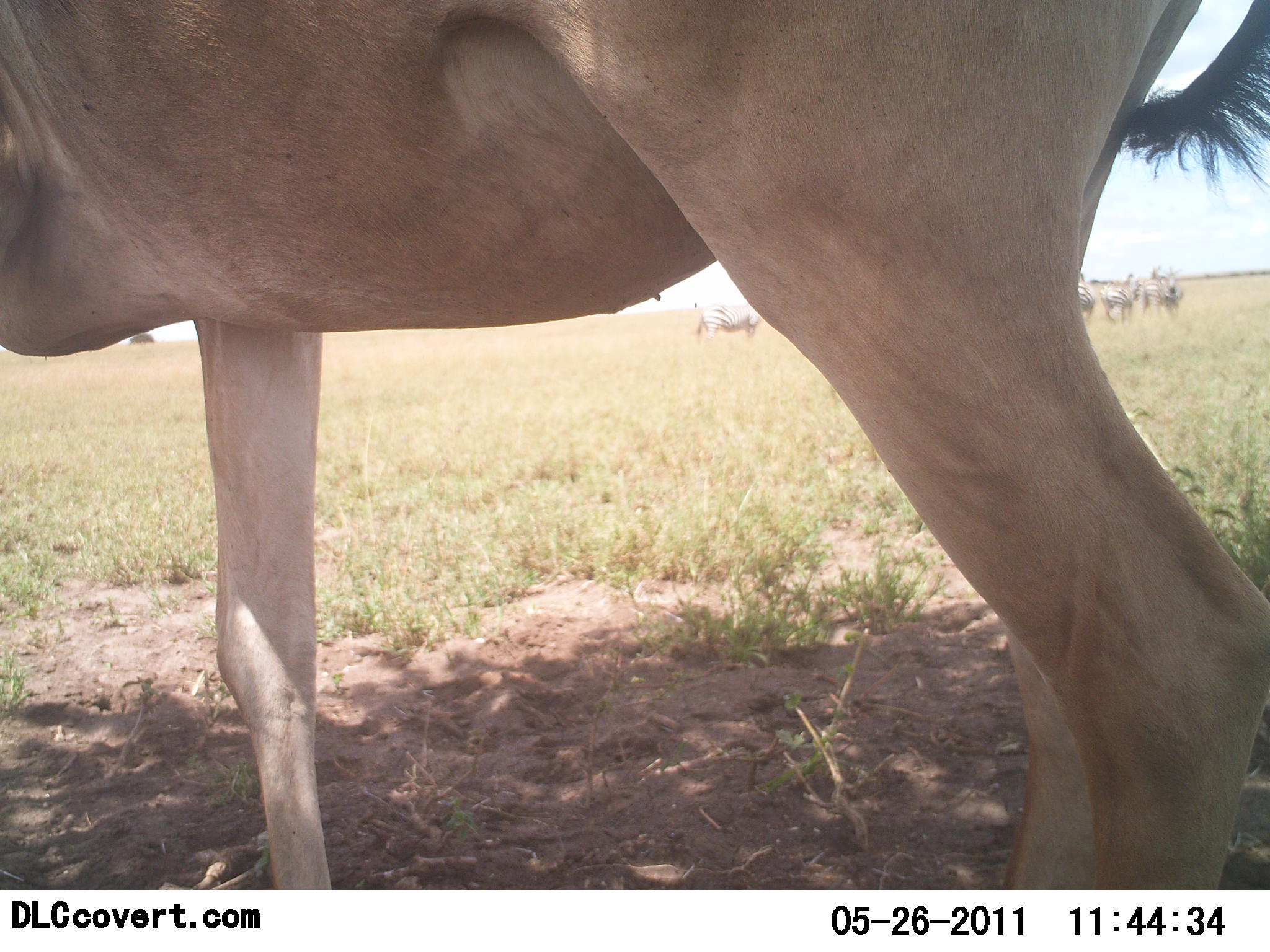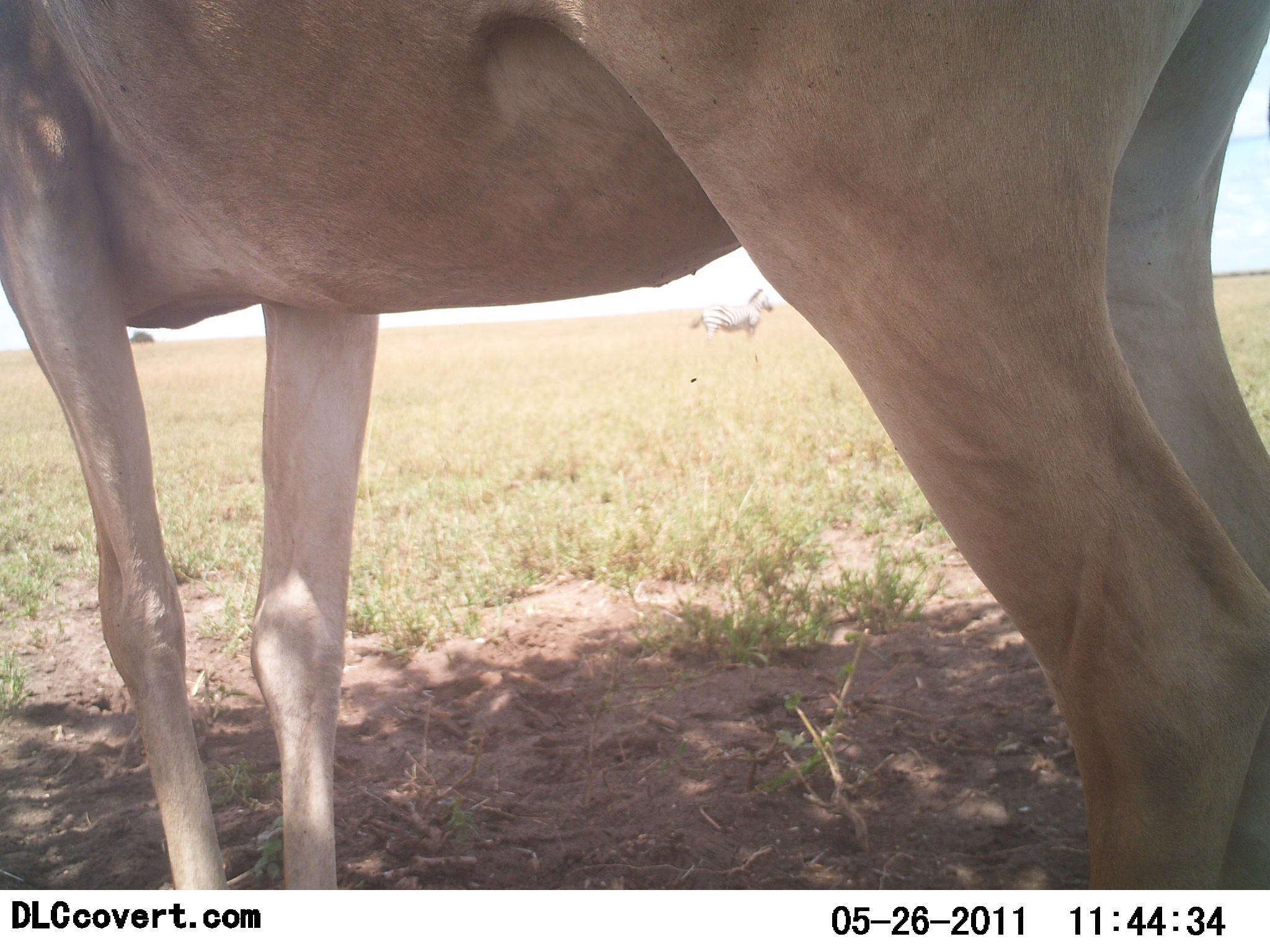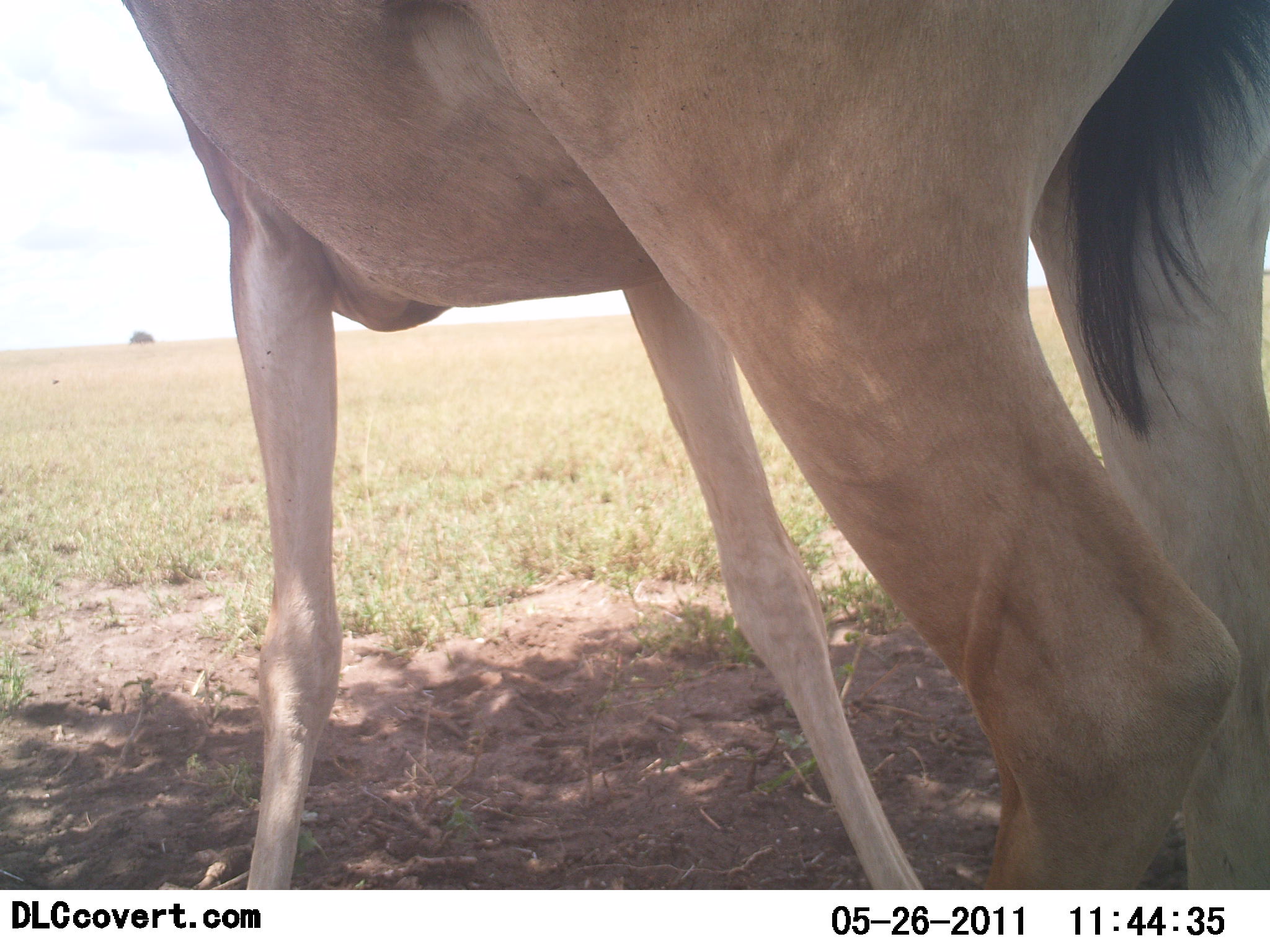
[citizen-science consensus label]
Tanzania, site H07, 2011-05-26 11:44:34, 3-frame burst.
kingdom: Animalia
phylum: Chordata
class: Mammalia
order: Artiodactyla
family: Bovidae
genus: Alcelaphus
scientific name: Alcelaphus buselaphus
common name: hartebeest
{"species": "hartebeest (Alcelaphus buselaphus)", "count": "1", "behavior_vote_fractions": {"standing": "67%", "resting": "17%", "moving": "33%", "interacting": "0%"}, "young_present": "0%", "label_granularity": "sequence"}